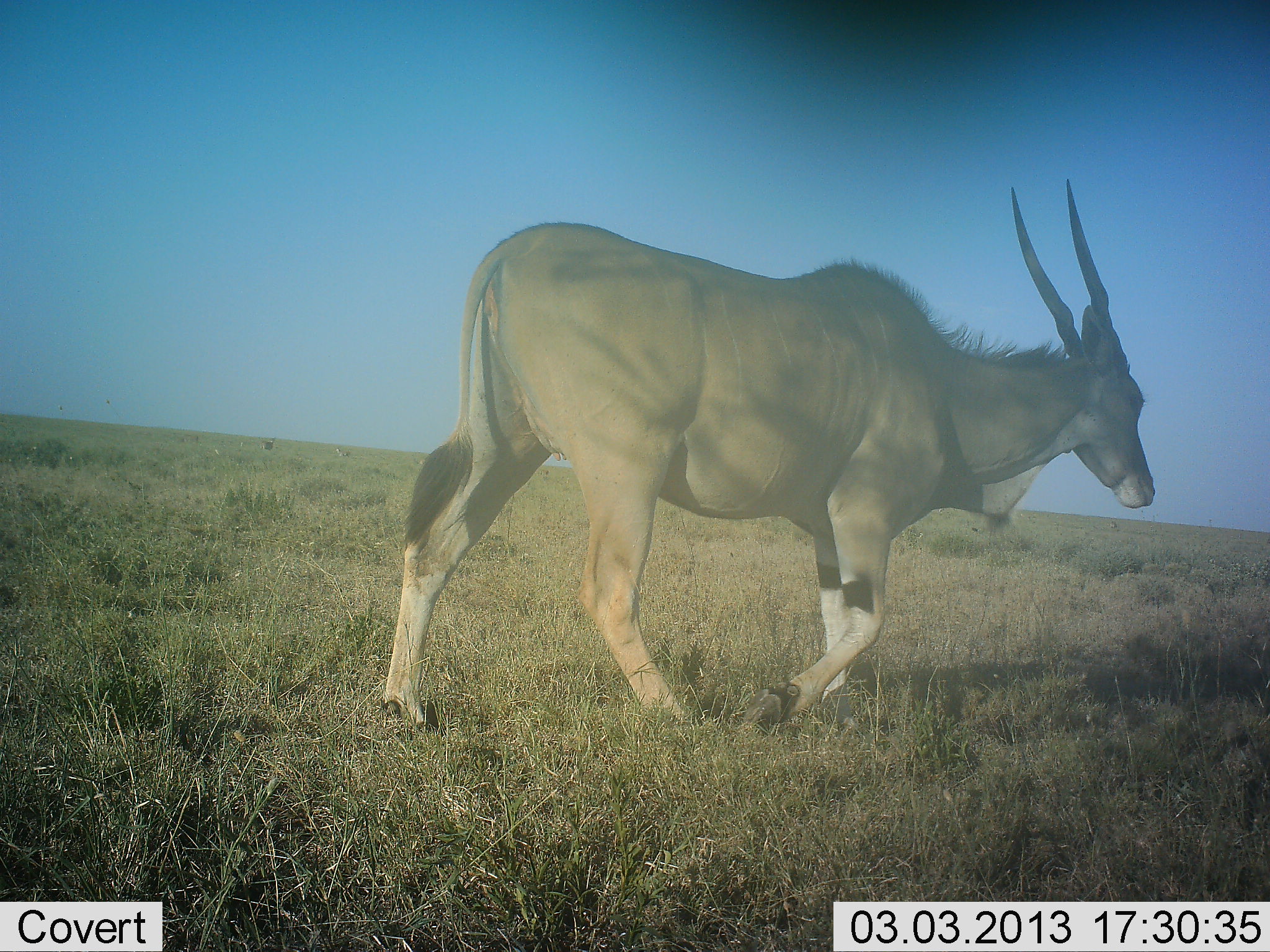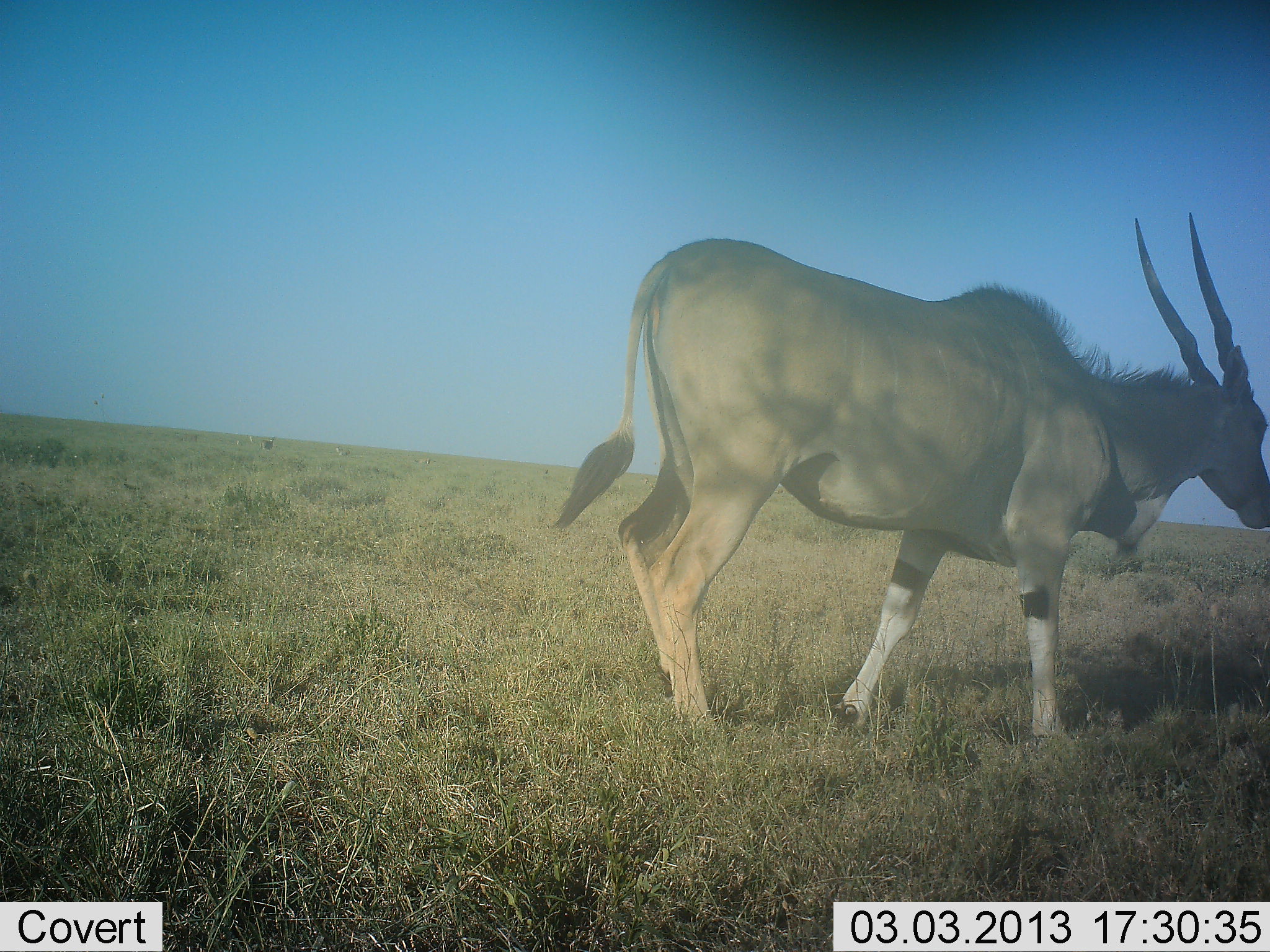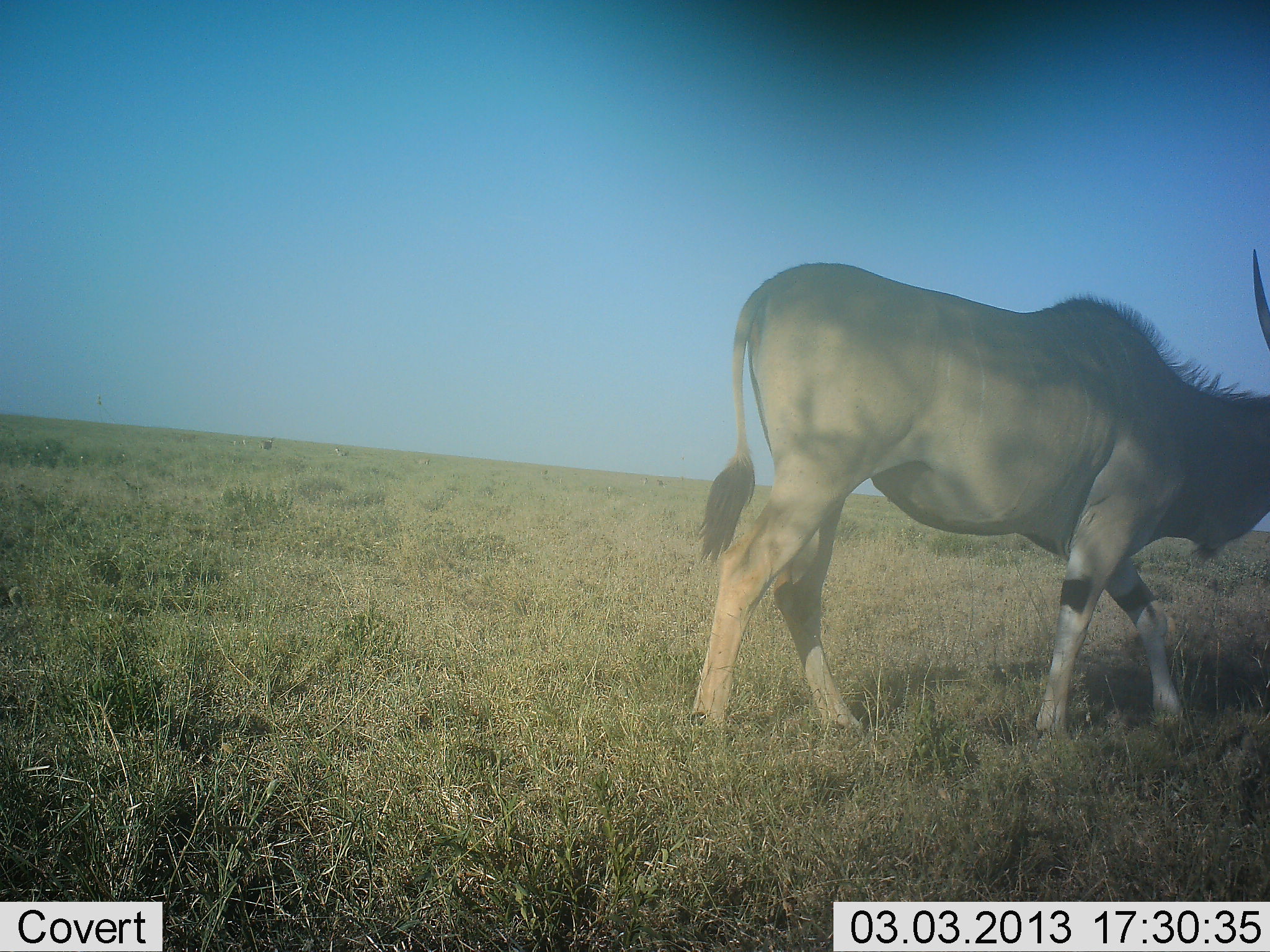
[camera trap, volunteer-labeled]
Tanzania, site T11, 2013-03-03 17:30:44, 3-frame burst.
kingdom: Animalia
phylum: Chordata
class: Mammalia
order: Artiodactyla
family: Bovidae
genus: Tragelaphus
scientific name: Tragelaphus oryx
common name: eland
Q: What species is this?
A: Eland (Tragelaphus oryx).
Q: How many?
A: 1.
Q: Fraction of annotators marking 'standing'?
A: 4%.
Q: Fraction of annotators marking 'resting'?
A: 0%.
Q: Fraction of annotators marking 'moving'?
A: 96%.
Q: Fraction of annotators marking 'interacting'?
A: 0%.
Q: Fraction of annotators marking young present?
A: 0%.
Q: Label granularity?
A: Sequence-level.